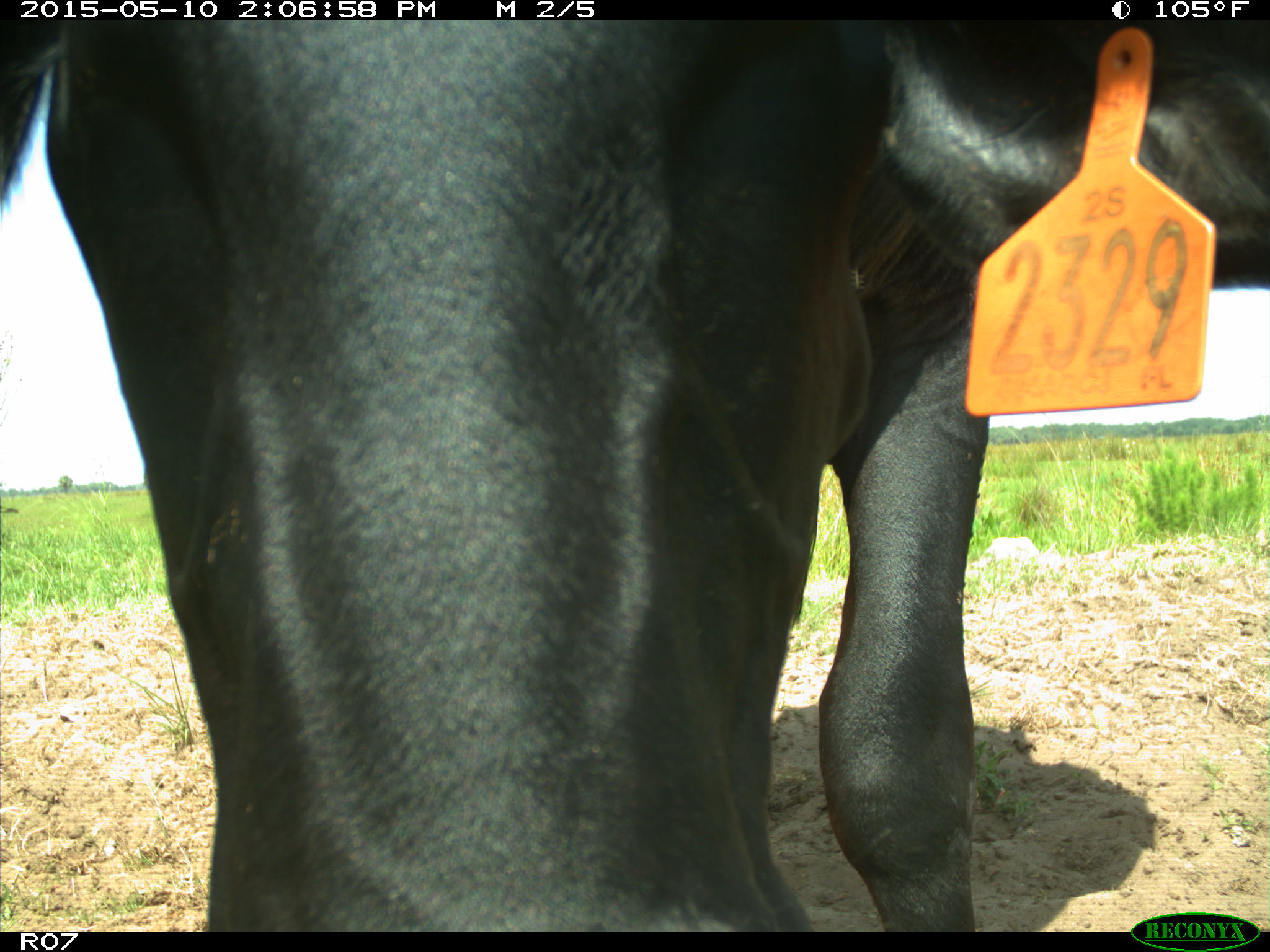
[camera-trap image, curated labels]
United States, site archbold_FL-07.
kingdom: Animalia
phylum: Chordata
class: Mammalia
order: Artiodactyla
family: Bovidae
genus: Bos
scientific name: Bos taurus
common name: domestic cow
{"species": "Bos taurus (domestic cow)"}